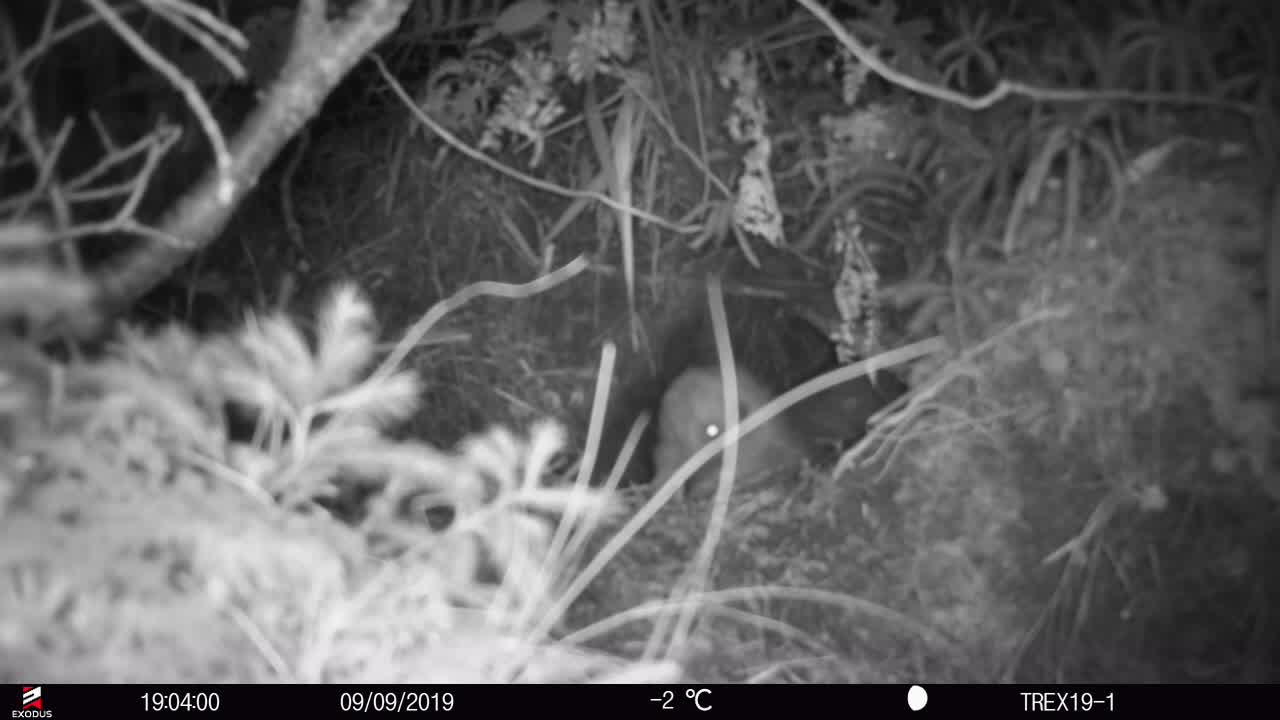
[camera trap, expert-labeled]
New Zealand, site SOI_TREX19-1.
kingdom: Animalia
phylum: Chordata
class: Aves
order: Apterygiformes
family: Apterygidae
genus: Apteryx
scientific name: Apteryx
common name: kiwi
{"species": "kiwi (Apteryx)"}